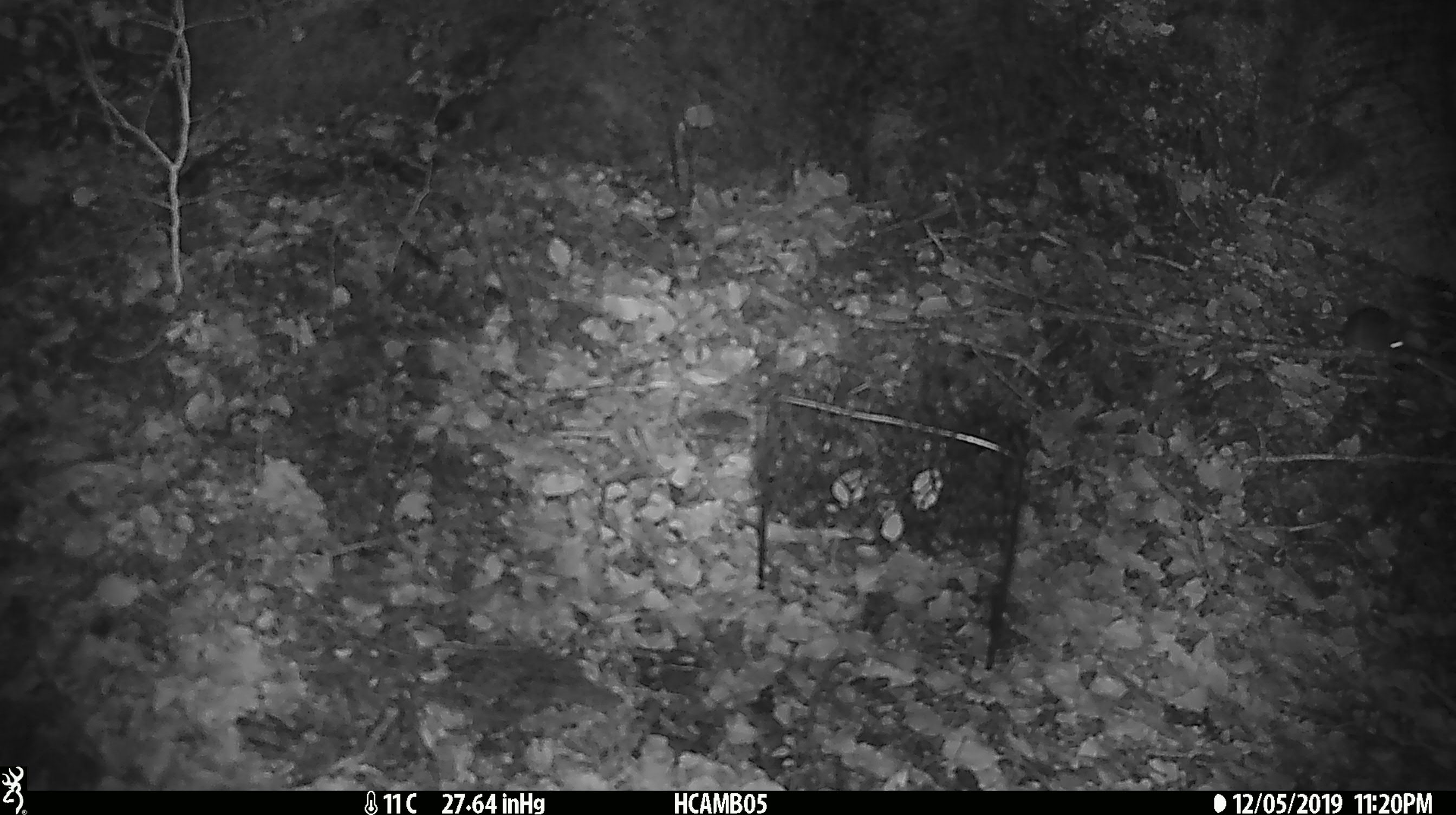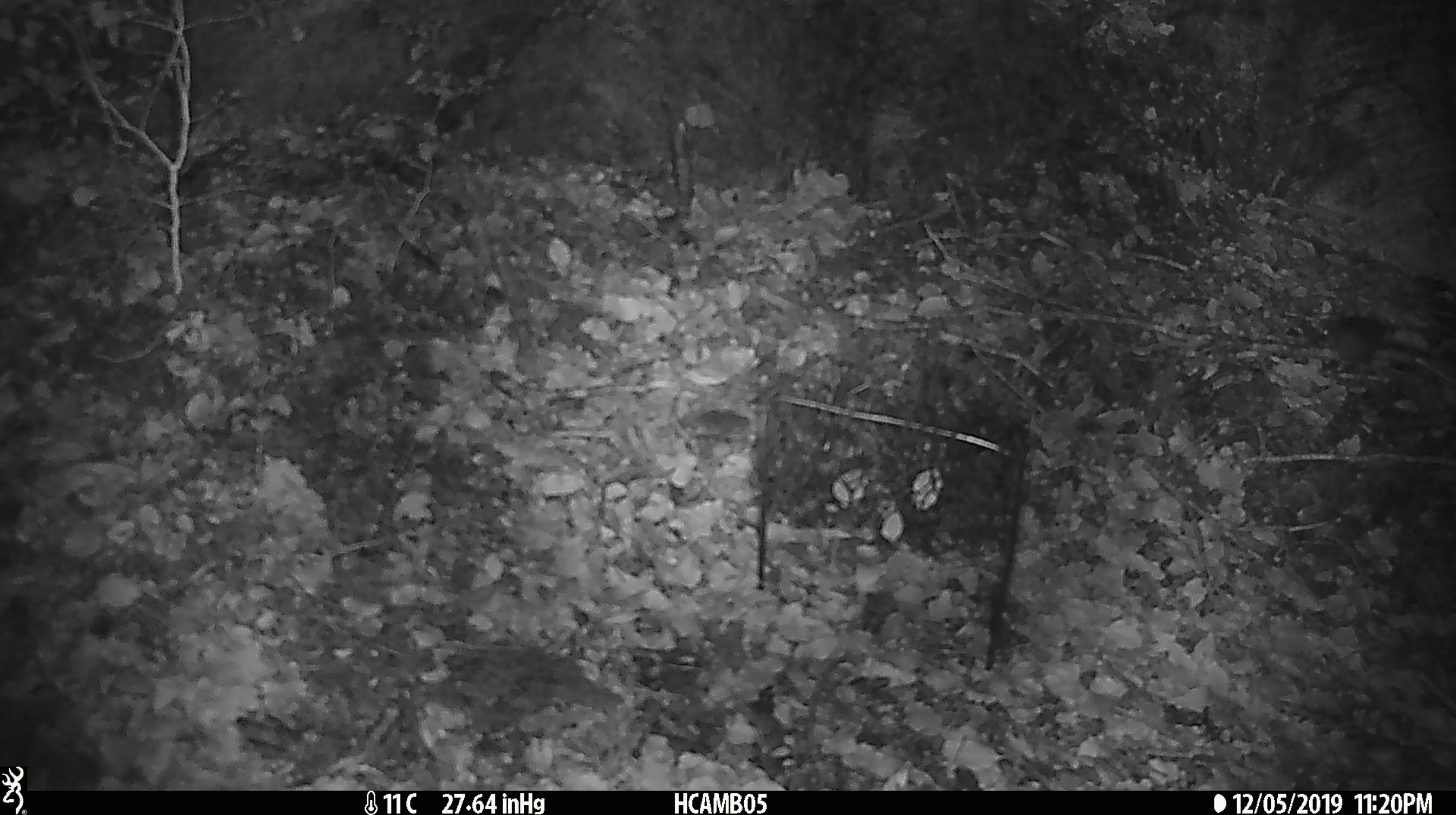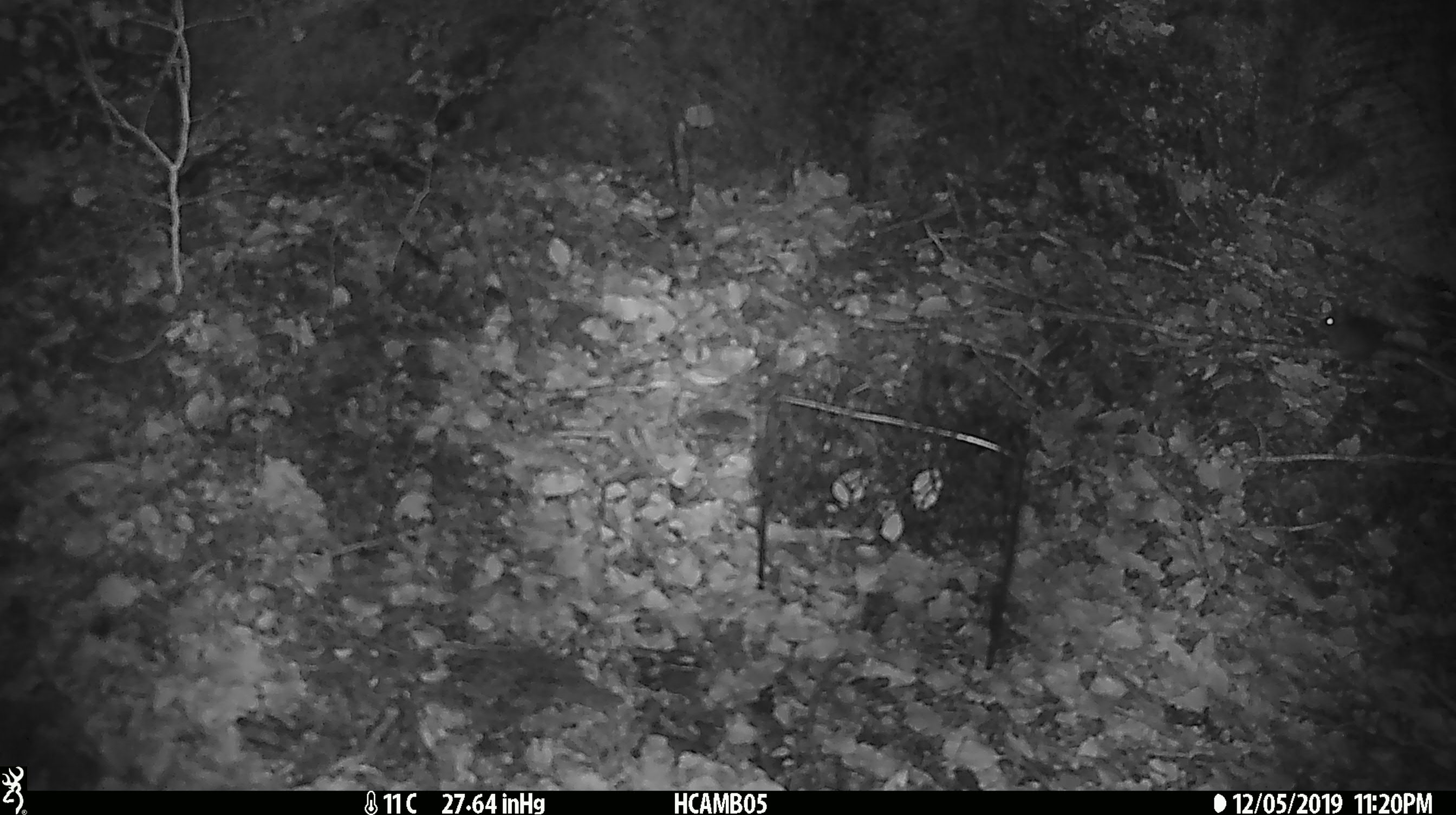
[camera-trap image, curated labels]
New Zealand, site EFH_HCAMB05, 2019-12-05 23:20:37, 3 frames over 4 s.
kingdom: Animalia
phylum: Chordata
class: Mammalia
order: Rodentia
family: Muridae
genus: Mus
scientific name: Mus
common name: mouse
Mouse (Mus).